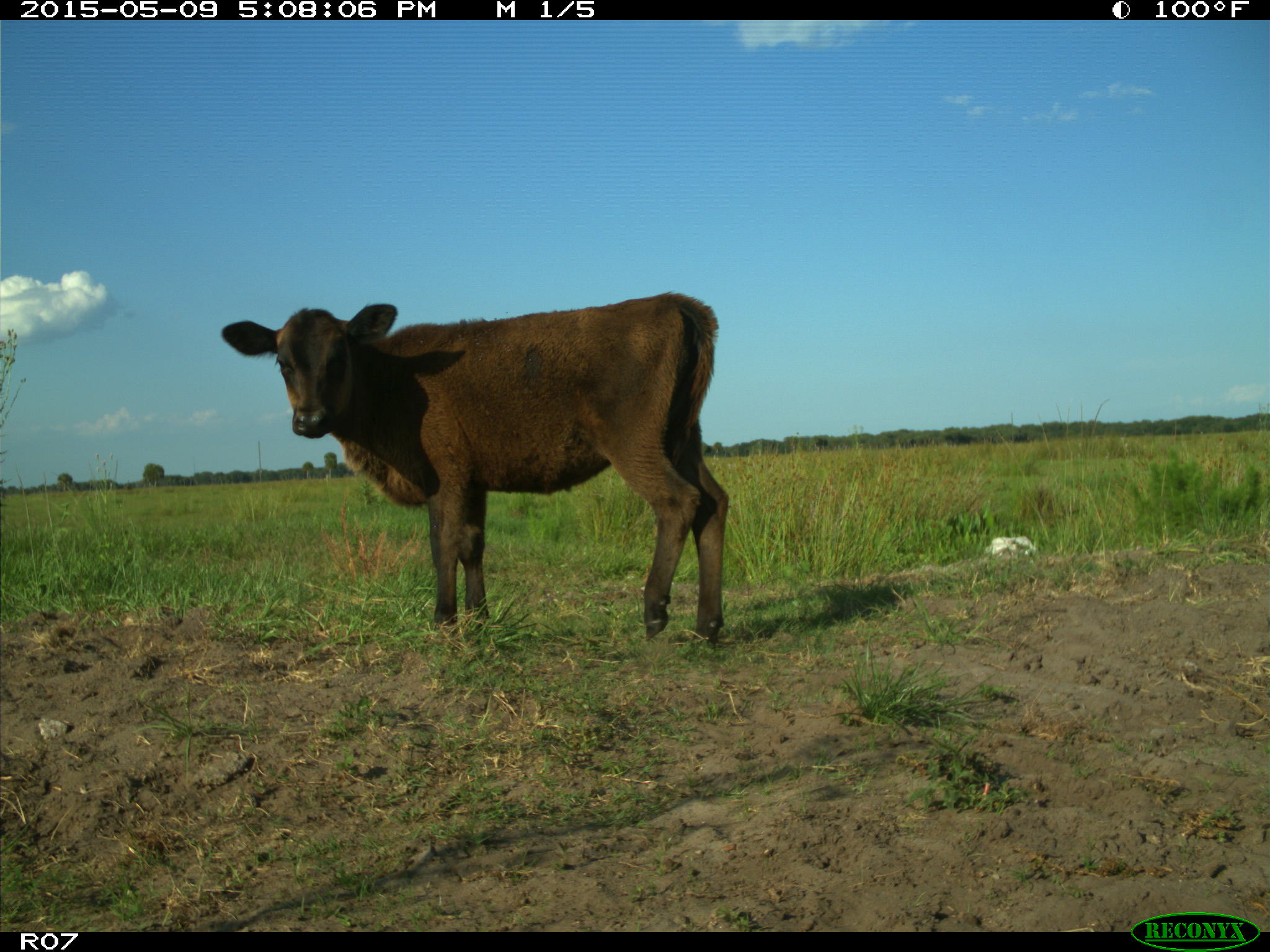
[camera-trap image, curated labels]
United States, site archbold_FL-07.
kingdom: Animalia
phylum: Chordata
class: Mammalia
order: Artiodactyla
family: Bovidae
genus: Bos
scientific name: Bos taurus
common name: domestic cow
Bos taurus (domestic cow).